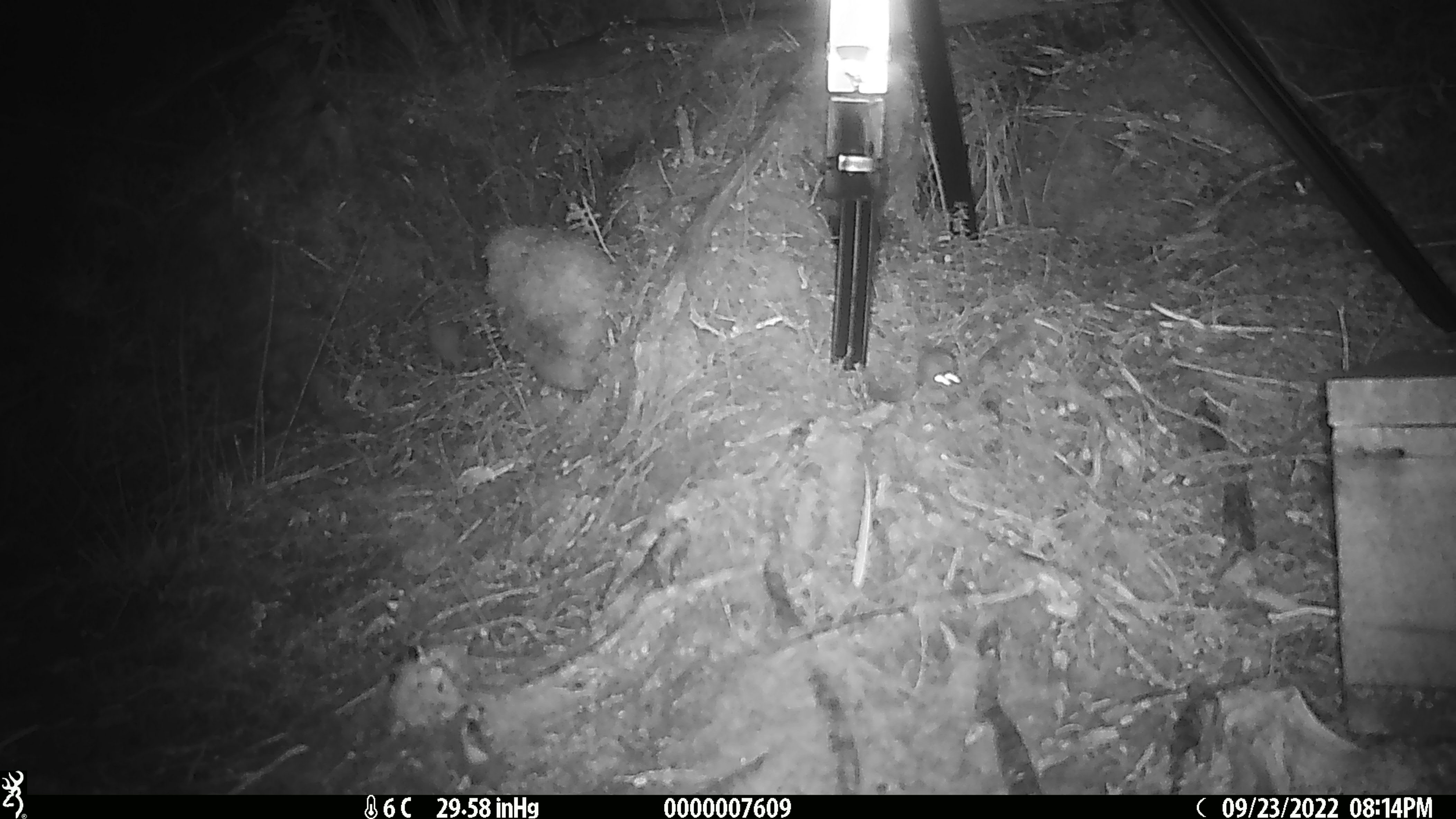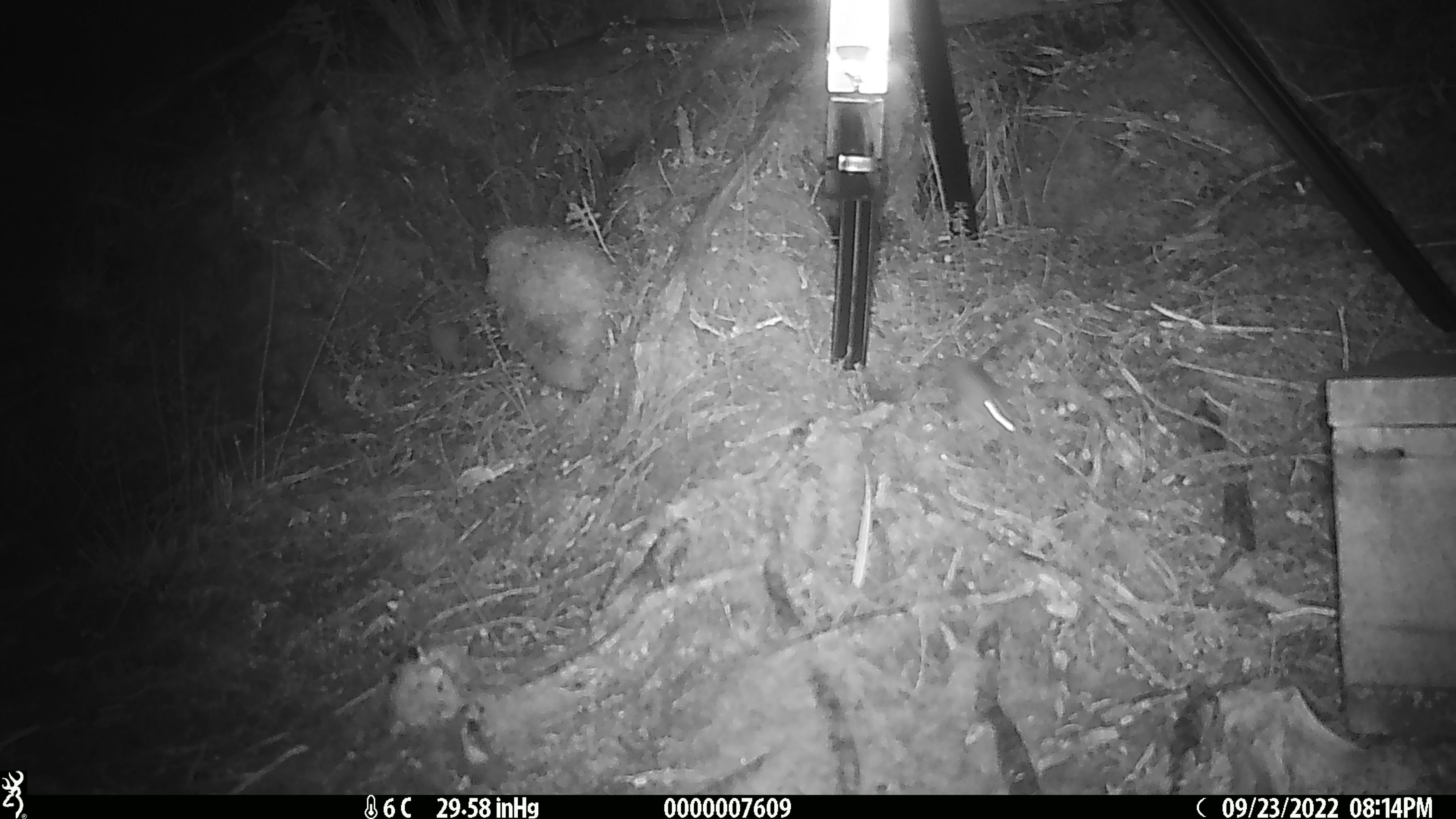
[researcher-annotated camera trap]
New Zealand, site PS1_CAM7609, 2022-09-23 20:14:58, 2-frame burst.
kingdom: Animalia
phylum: Chordata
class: Mammalia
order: Rodentia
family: Muridae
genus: Mus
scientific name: Mus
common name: mouse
Mouse (Mus).